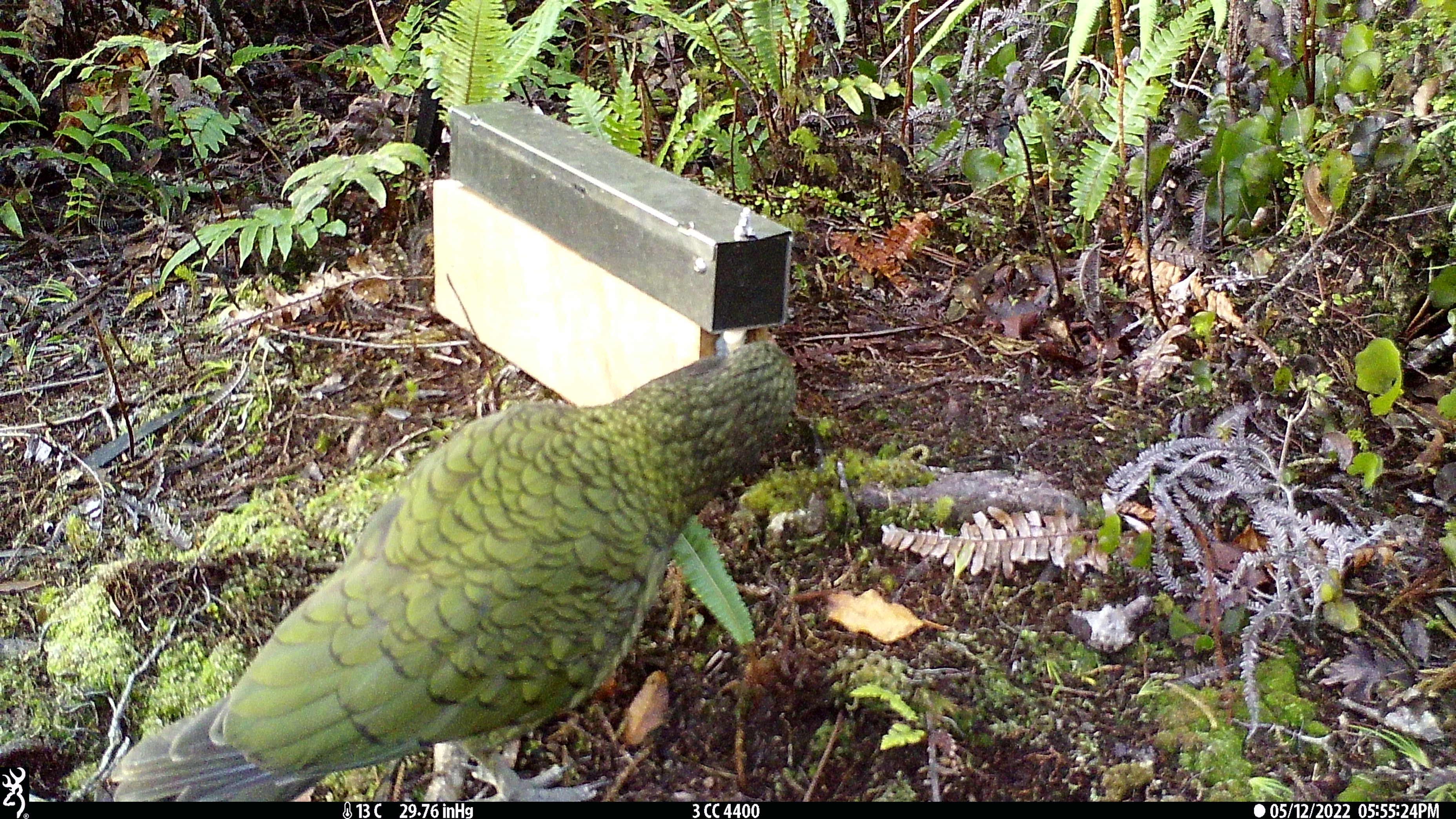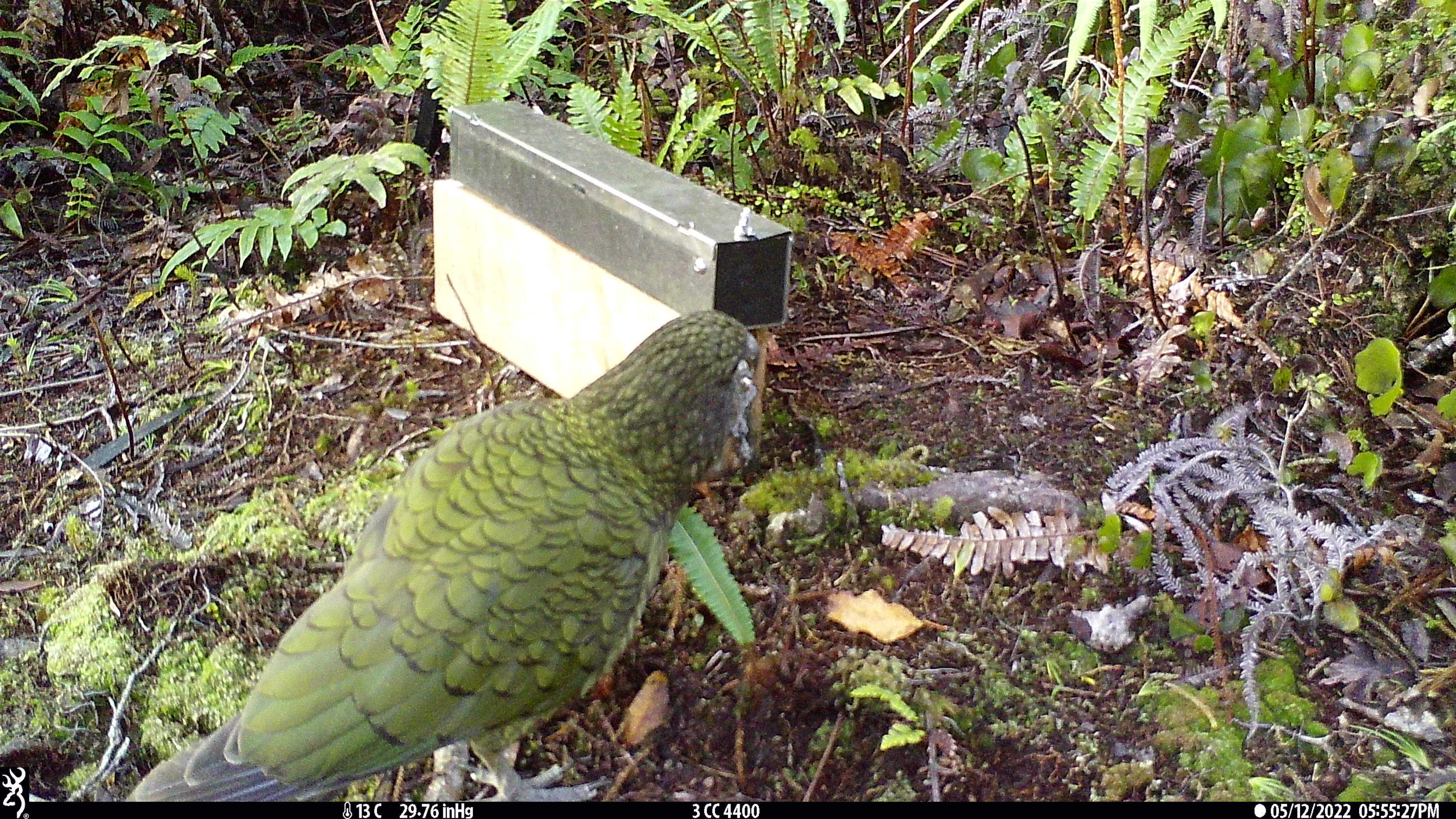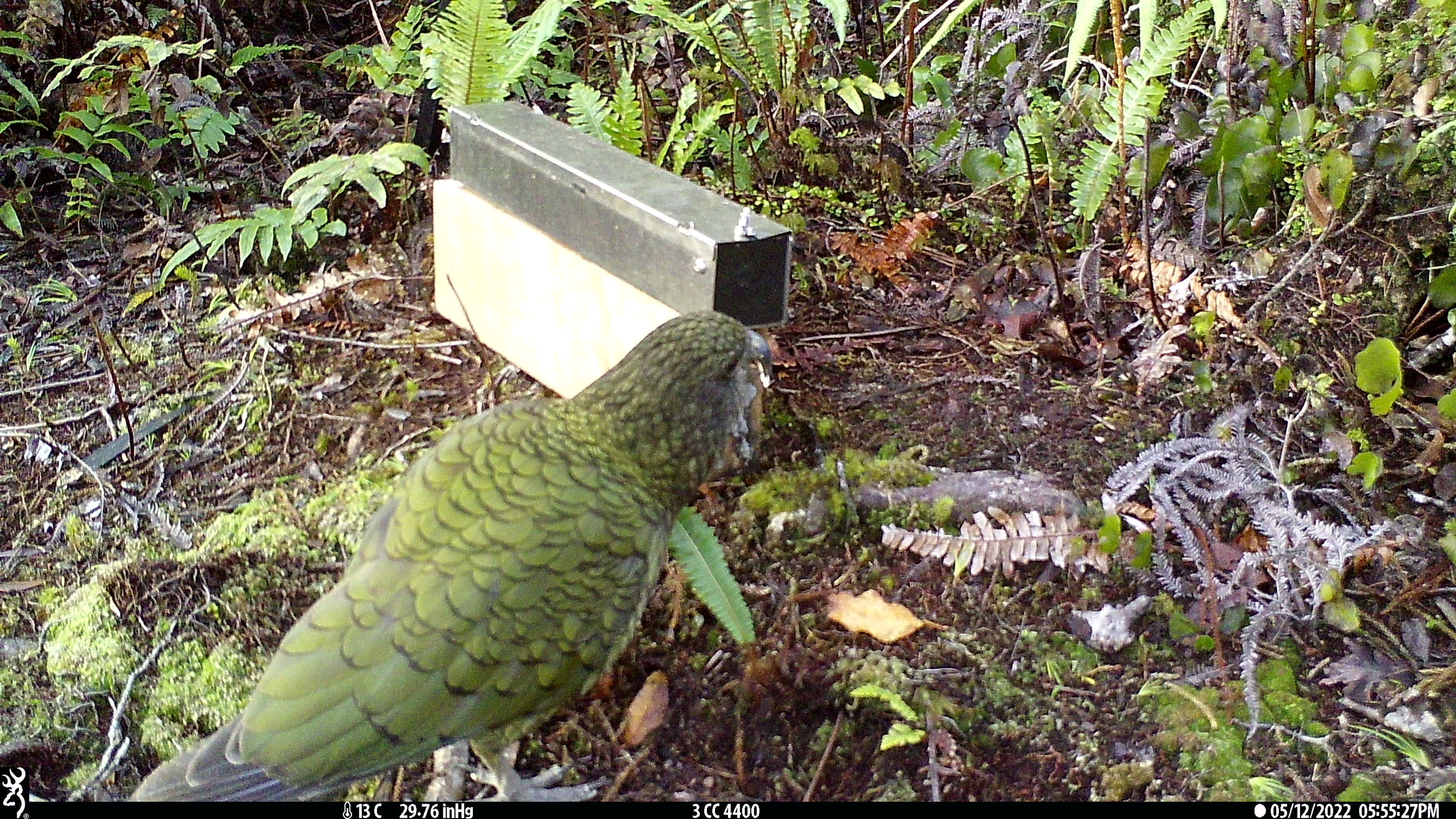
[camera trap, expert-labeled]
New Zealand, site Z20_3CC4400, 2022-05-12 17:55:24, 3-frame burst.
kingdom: Animalia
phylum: Chordata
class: Aves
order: Psittaciformes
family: Strigopidae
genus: Nestor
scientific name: Nestor notabilis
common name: kea